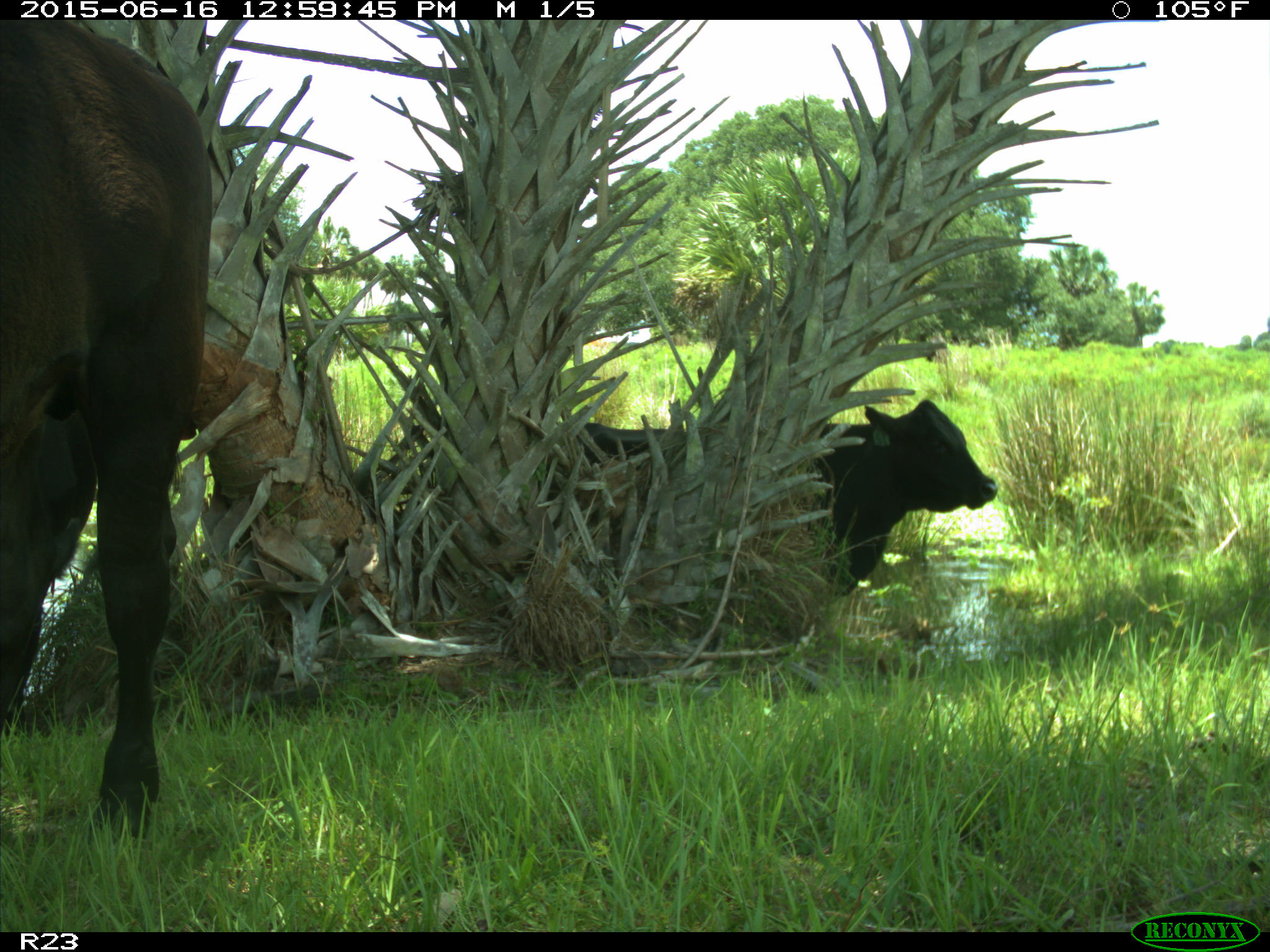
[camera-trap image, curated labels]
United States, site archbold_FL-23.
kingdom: Animalia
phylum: Chordata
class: Mammalia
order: Artiodactyla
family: Bovidae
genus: Bos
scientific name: Bos taurus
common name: domestic cow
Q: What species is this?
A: Bos taurus (domestic cow).